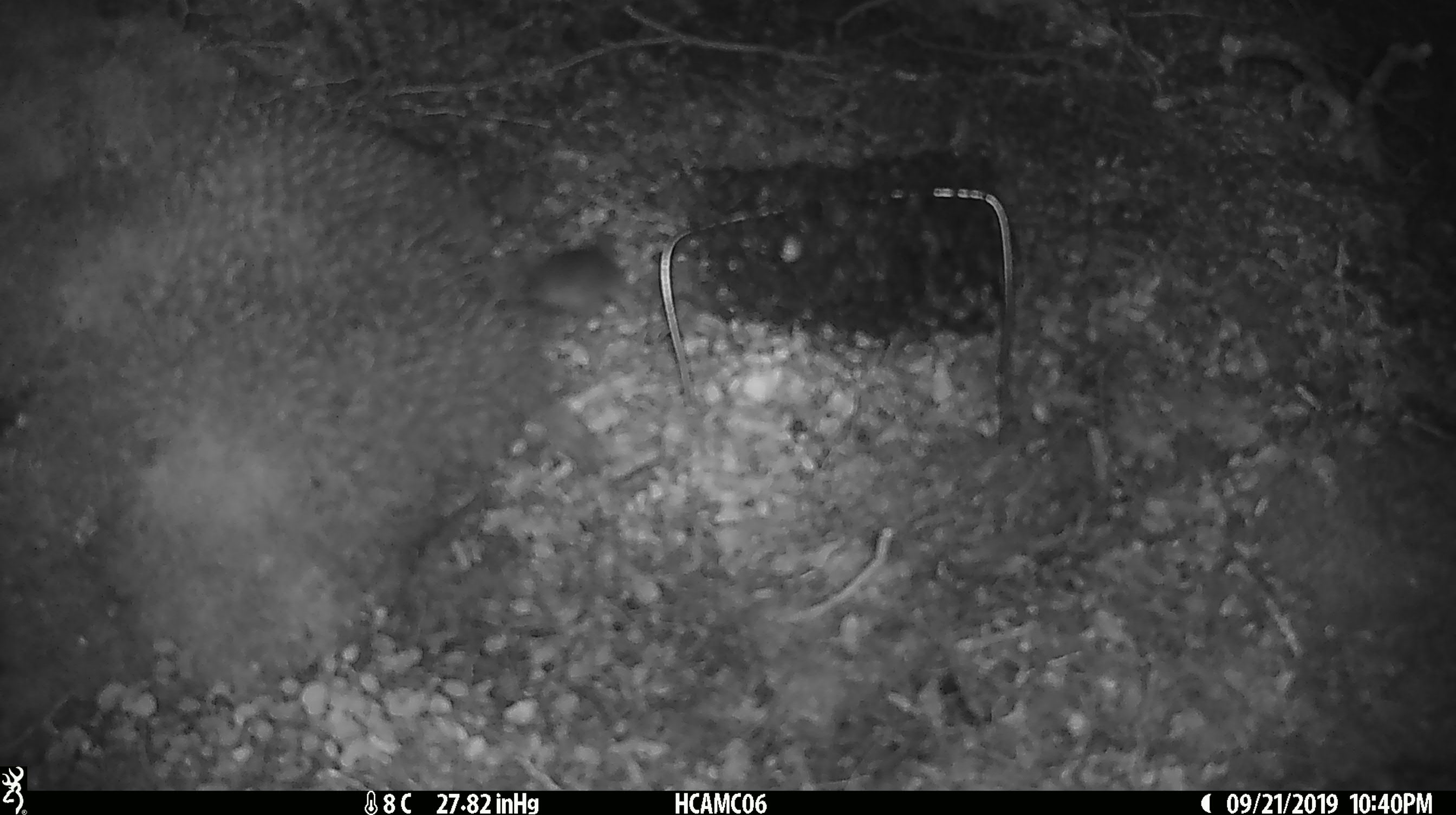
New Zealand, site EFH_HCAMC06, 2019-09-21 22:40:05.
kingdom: Animalia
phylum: Chordata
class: Mammalia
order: Rodentia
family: Muridae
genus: Mus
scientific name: Mus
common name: mouse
Mouse (Mus).